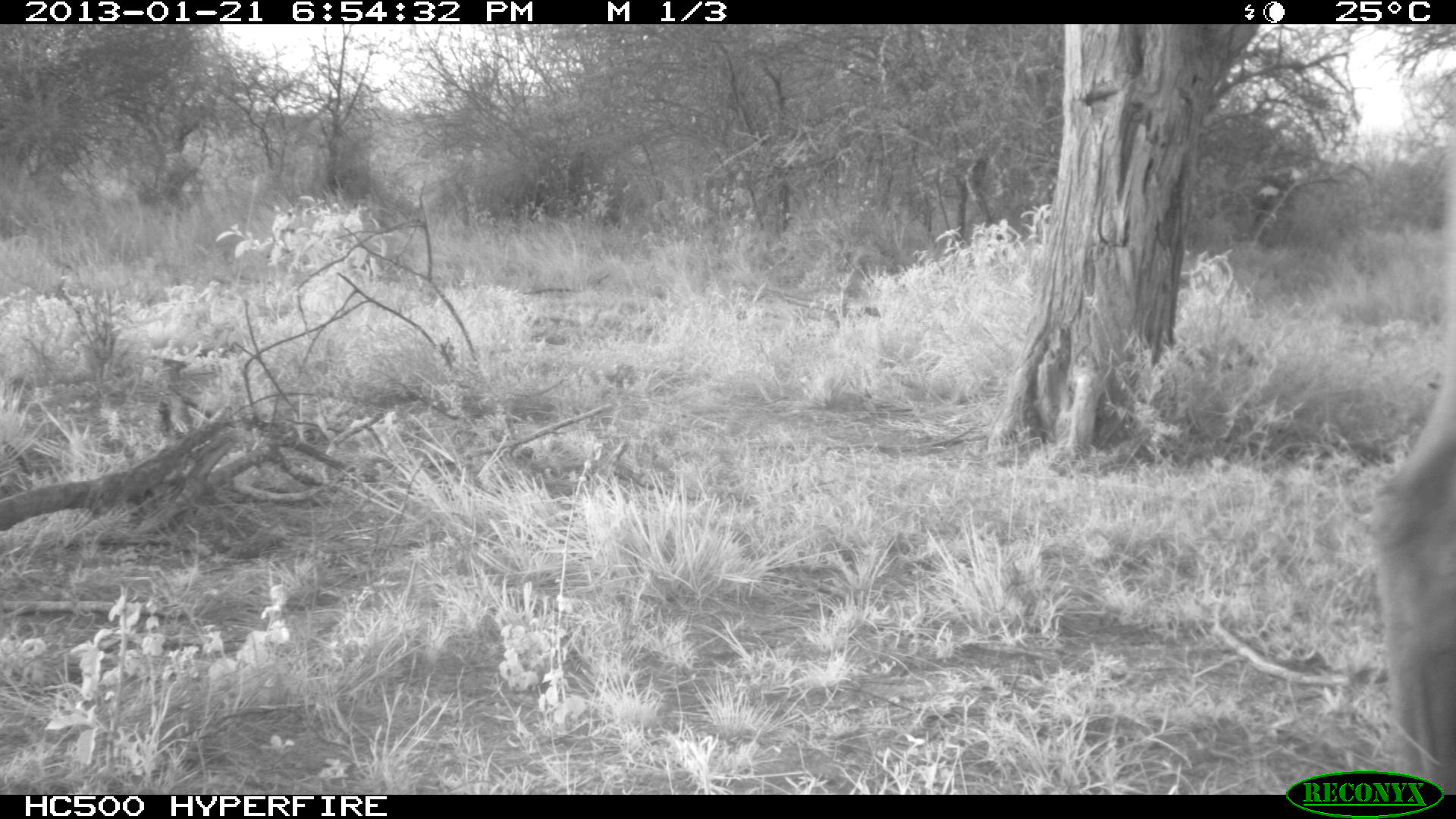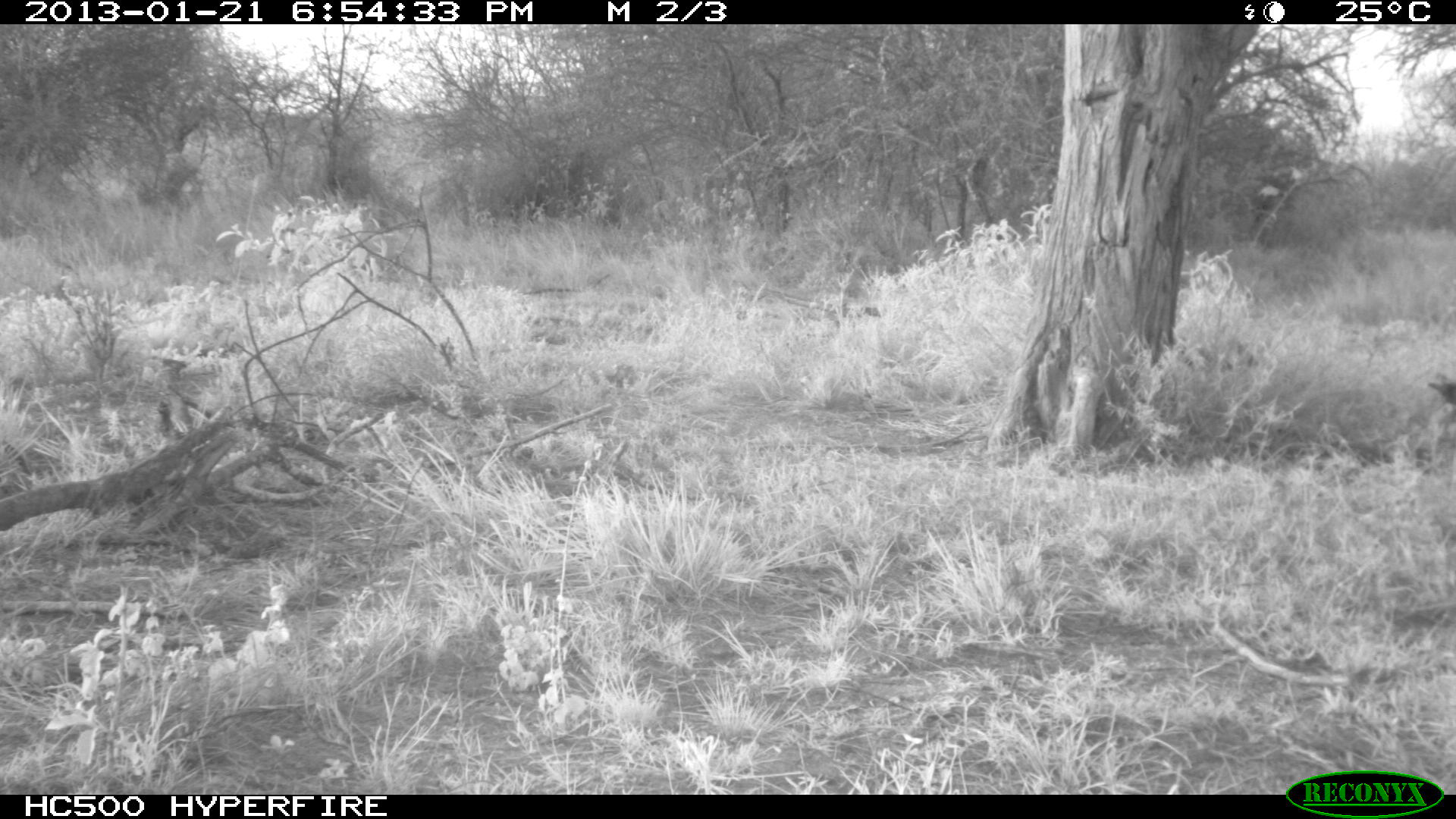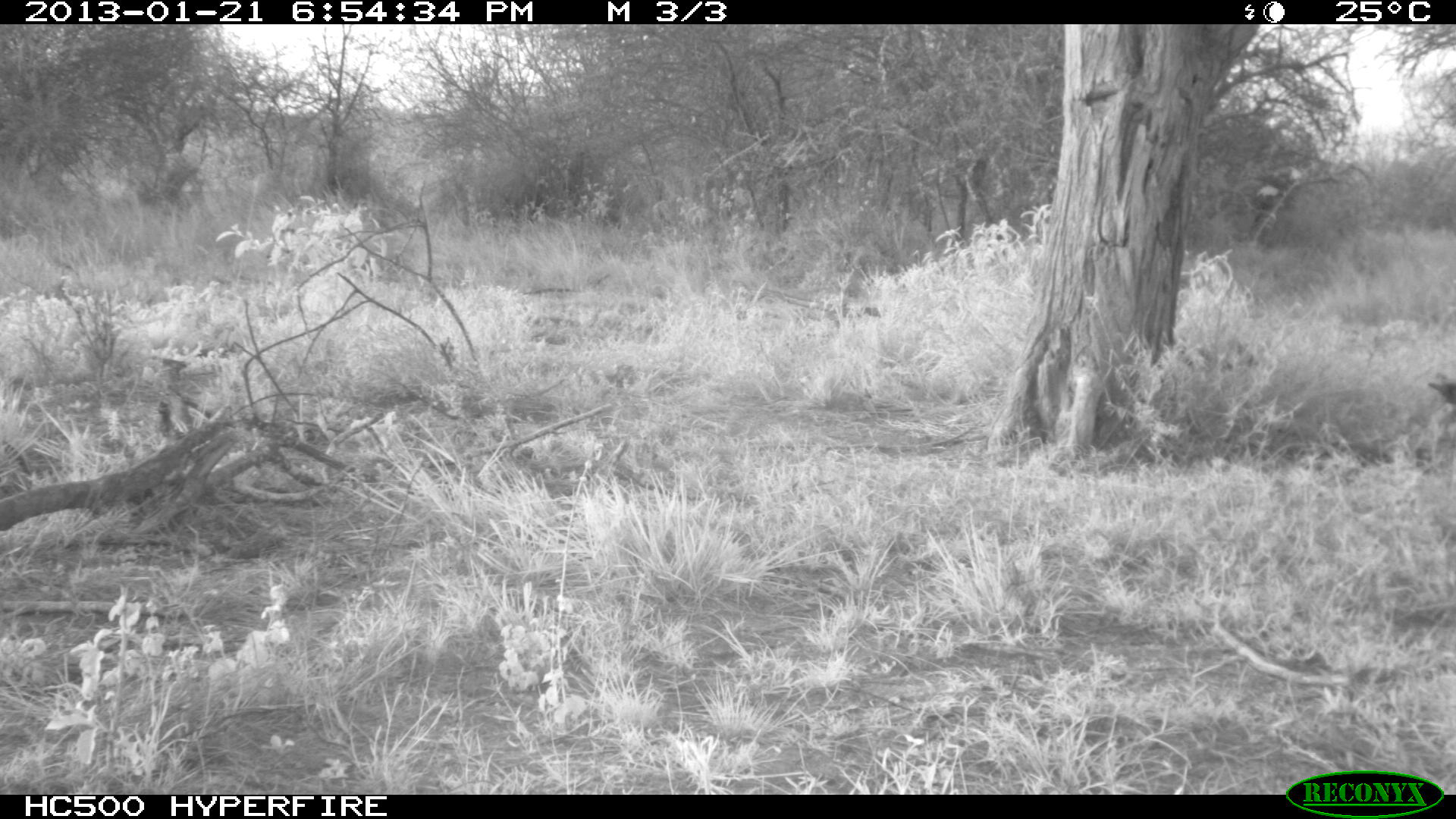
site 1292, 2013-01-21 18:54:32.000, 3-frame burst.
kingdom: Animalia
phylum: Chordata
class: Mammalia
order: Artiodactyla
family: Bovidae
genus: Syncerus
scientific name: Syncerus caffer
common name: african buffalo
Syncerus caffer (african buffalo), count 1.